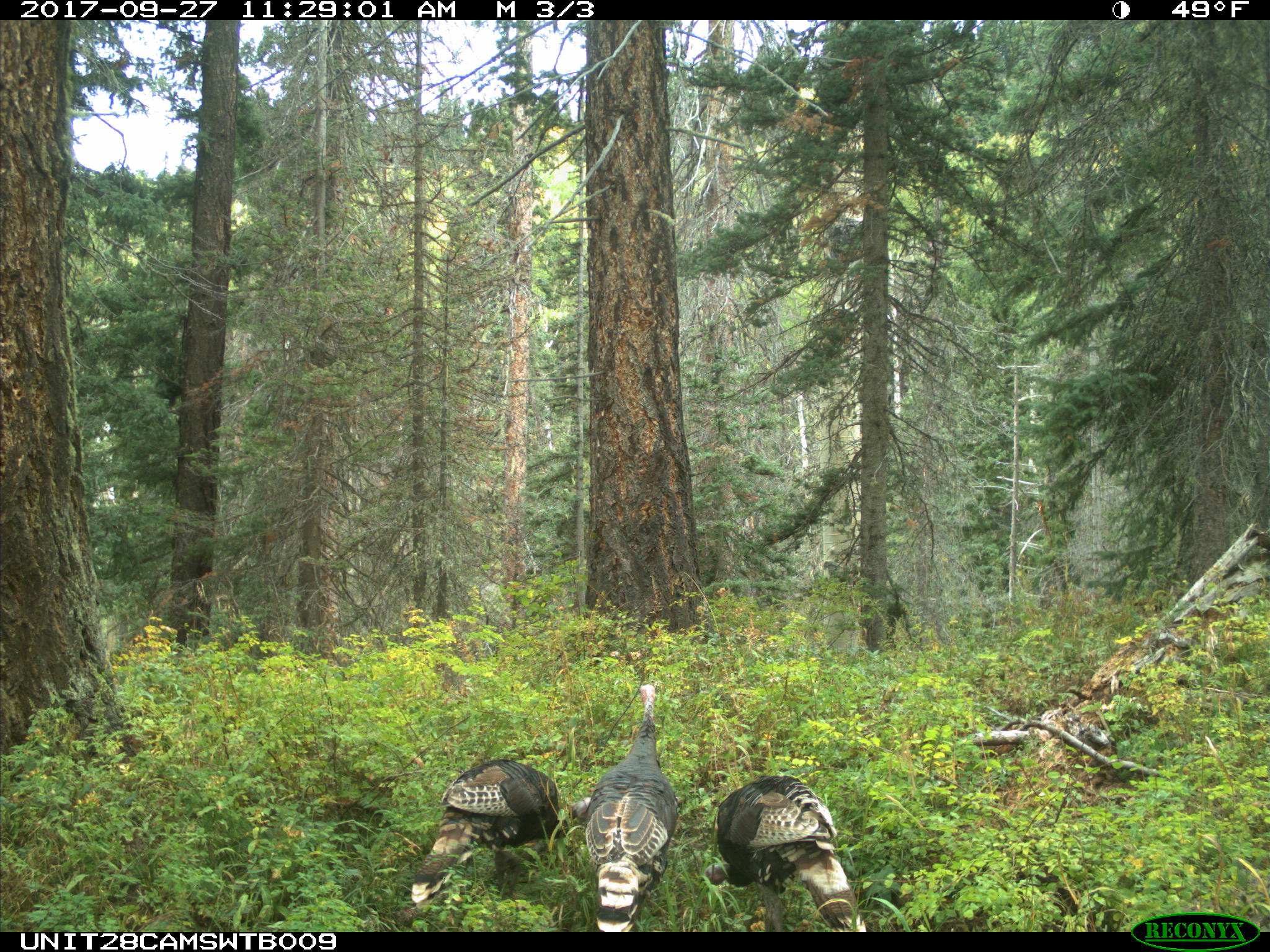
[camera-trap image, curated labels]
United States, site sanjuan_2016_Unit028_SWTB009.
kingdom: Animalia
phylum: Chordata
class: Aves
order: Galliformes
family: Phasianidae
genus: Meleagris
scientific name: Meleagris gallopavo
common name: wild turkey